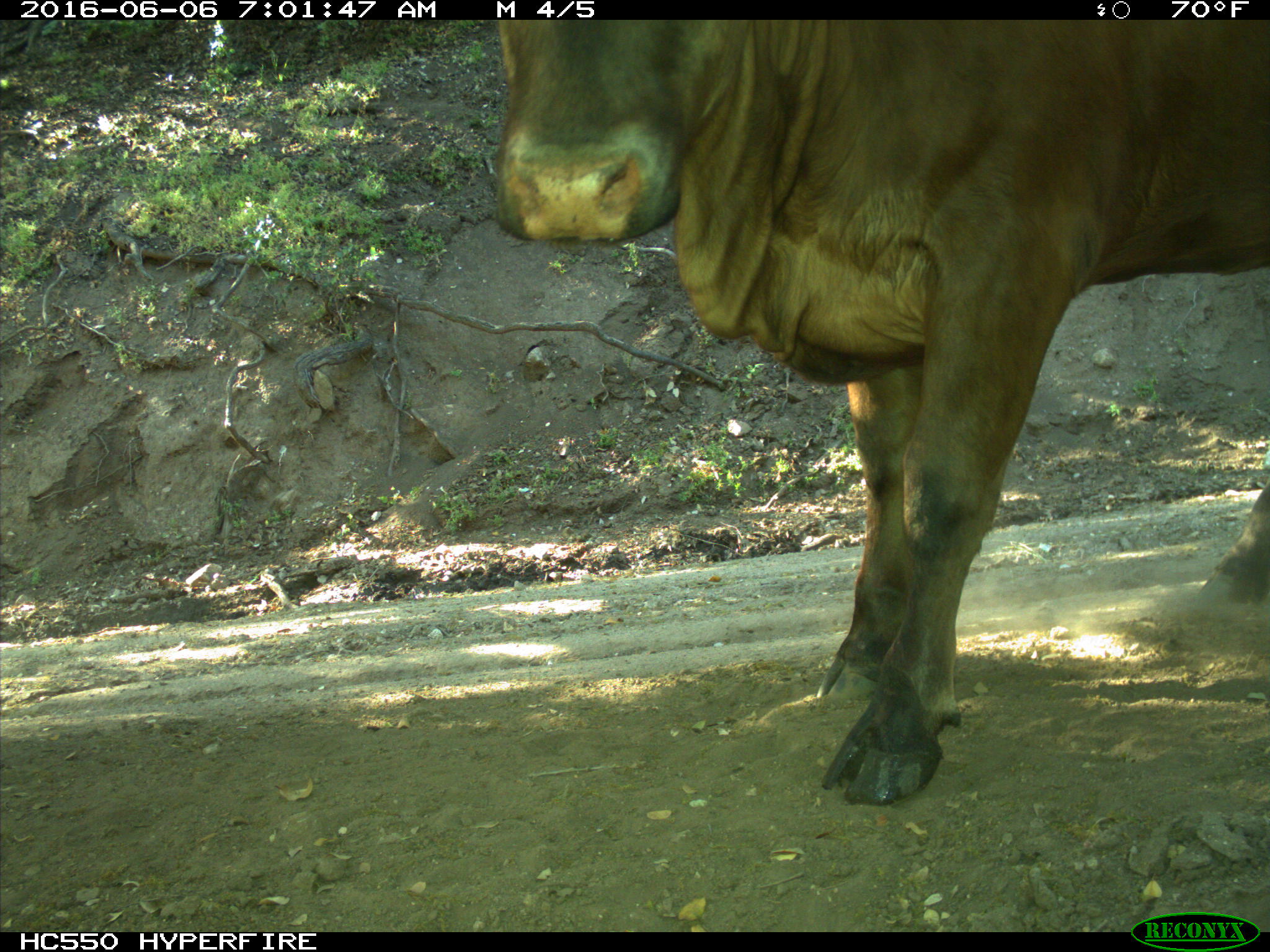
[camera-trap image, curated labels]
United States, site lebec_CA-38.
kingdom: Animalia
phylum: Chordata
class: Mammalia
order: Artiodactyla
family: Bovidae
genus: Bos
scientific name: Bos taurus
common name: domestic cow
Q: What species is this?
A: Bos taurus (domestic cow).